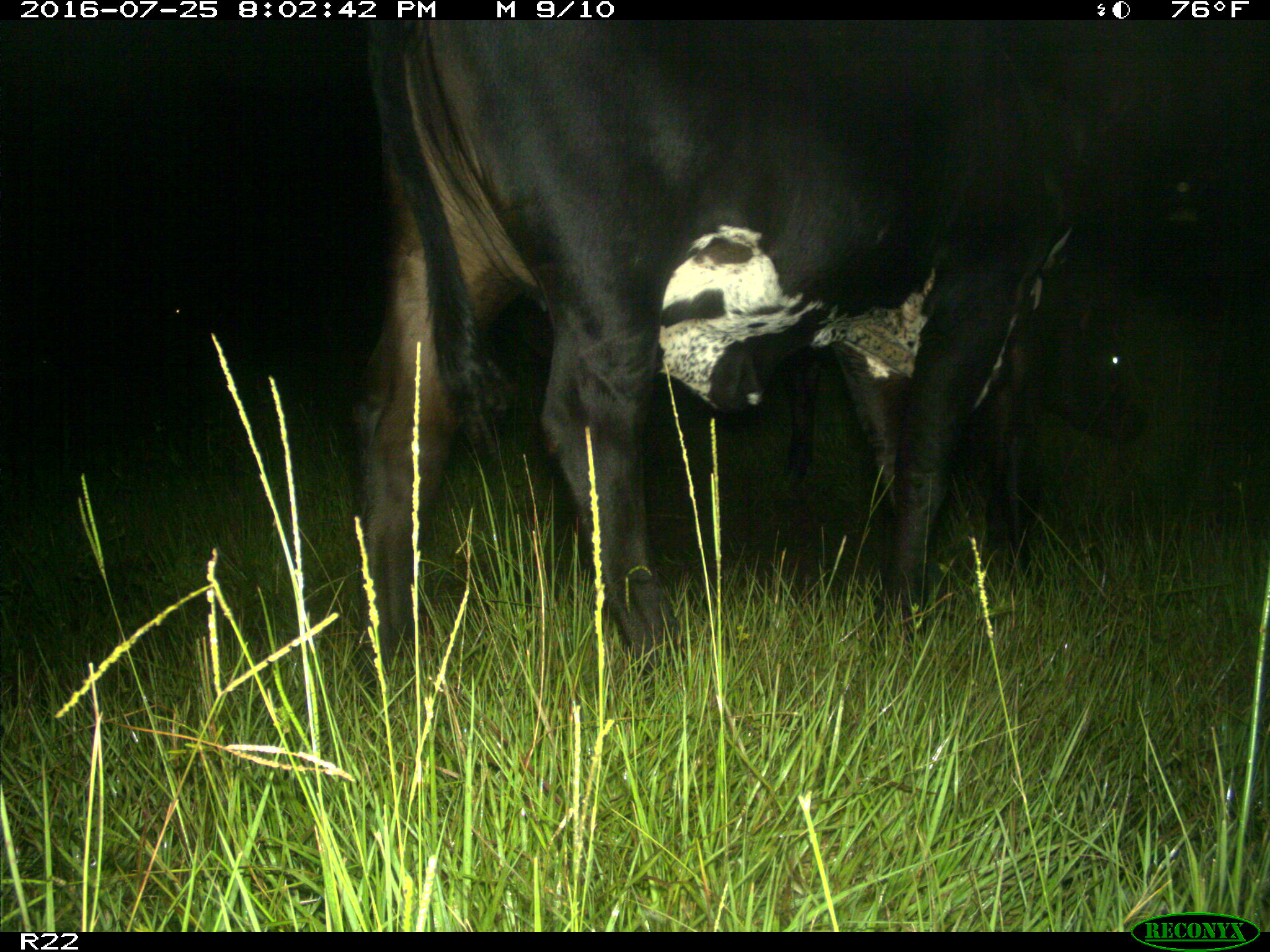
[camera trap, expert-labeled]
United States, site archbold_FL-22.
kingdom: Animalia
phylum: Chordata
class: Mammalia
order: Artiodactyla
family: Bovidae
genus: Bos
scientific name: Bos taurus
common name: domestic cow